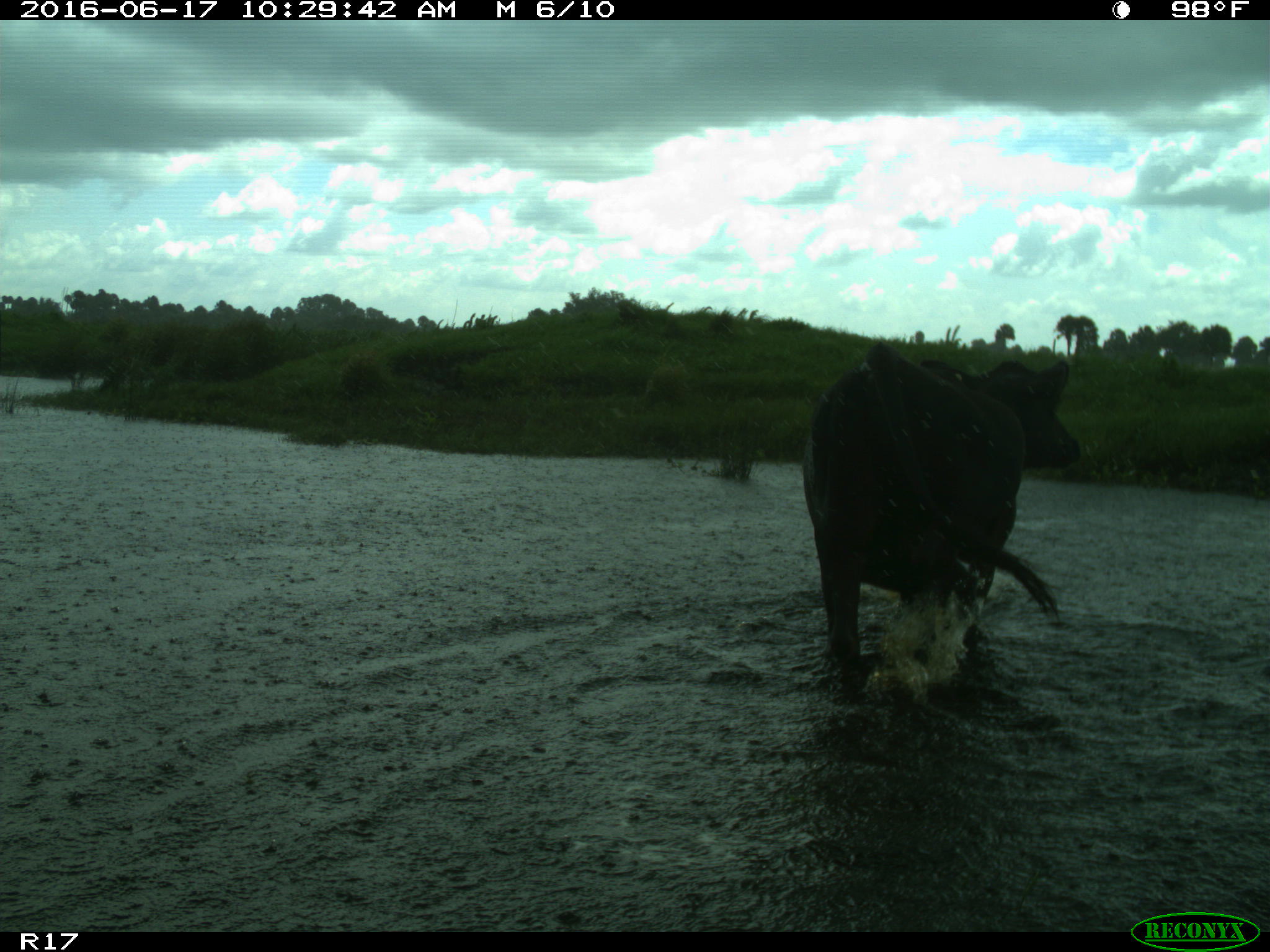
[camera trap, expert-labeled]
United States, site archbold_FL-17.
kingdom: Animalia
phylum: Chordata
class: Mammalia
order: Artiodactyla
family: Bovidae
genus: Bos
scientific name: Bos taurus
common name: domestic cow